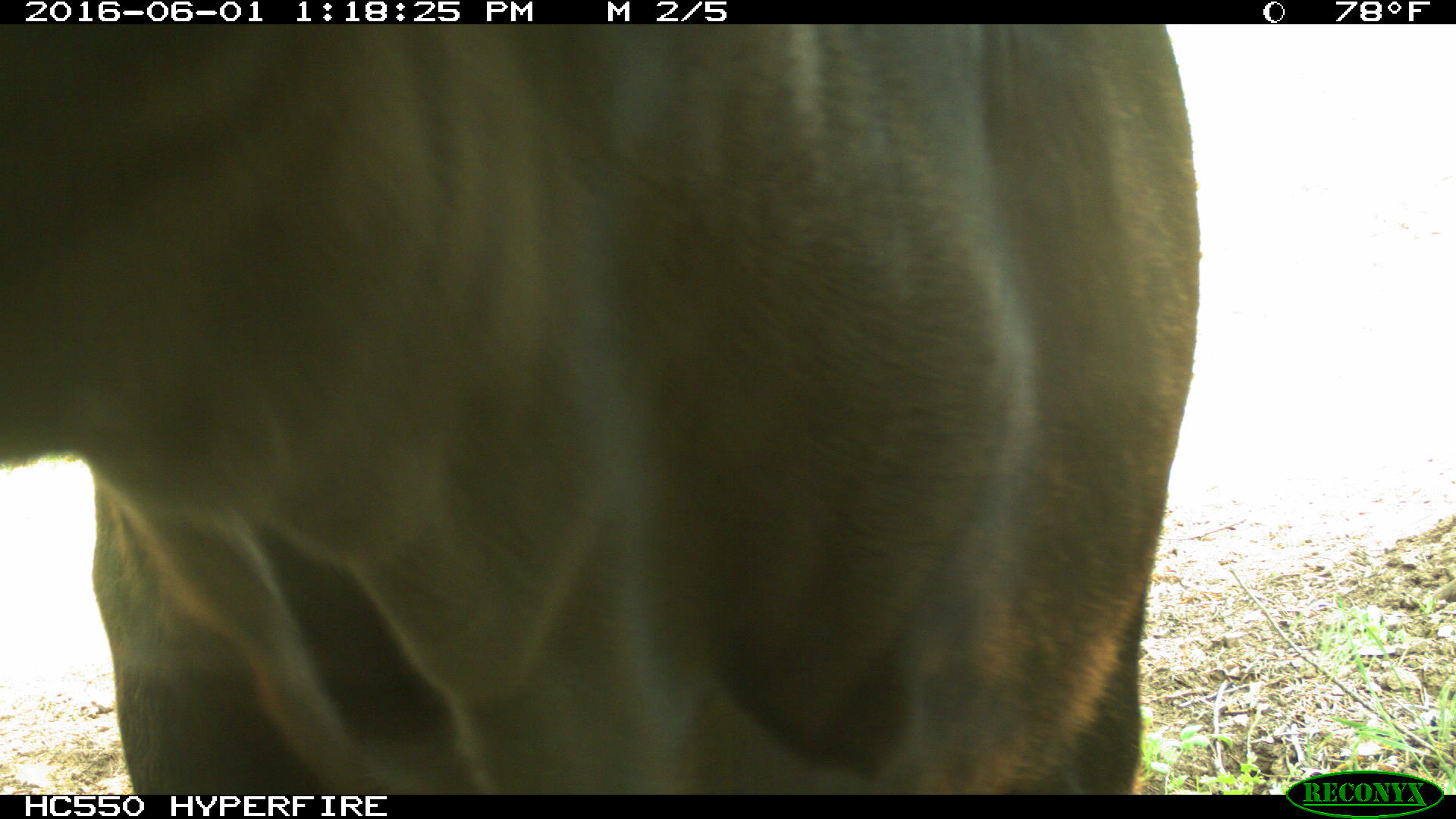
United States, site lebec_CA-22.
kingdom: Animalia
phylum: Chordata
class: Mammalia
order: Artiodactyla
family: Bovidae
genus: Bos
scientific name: Bos taurus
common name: domestic cow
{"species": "Bos taurus (domestic cow)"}